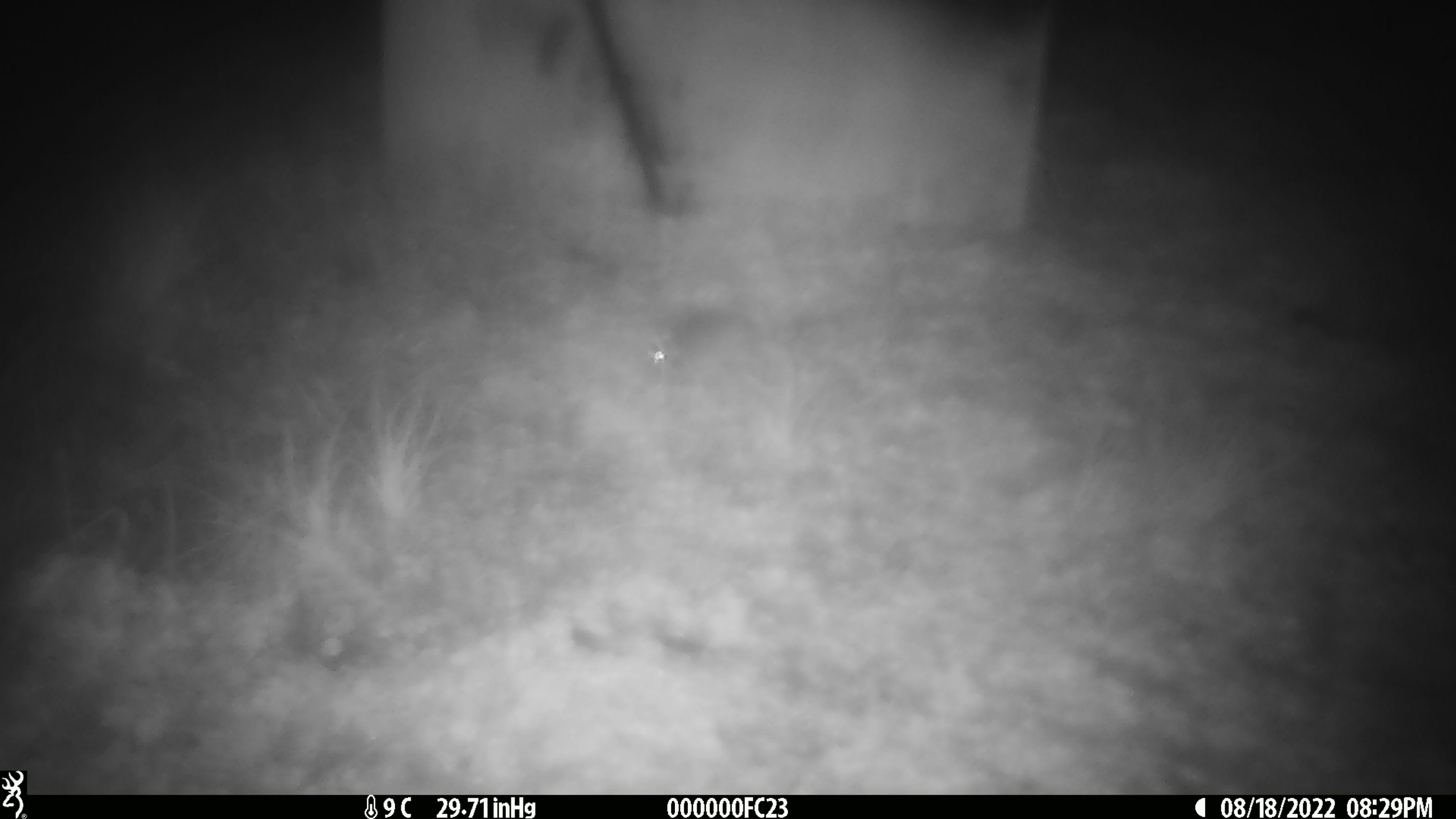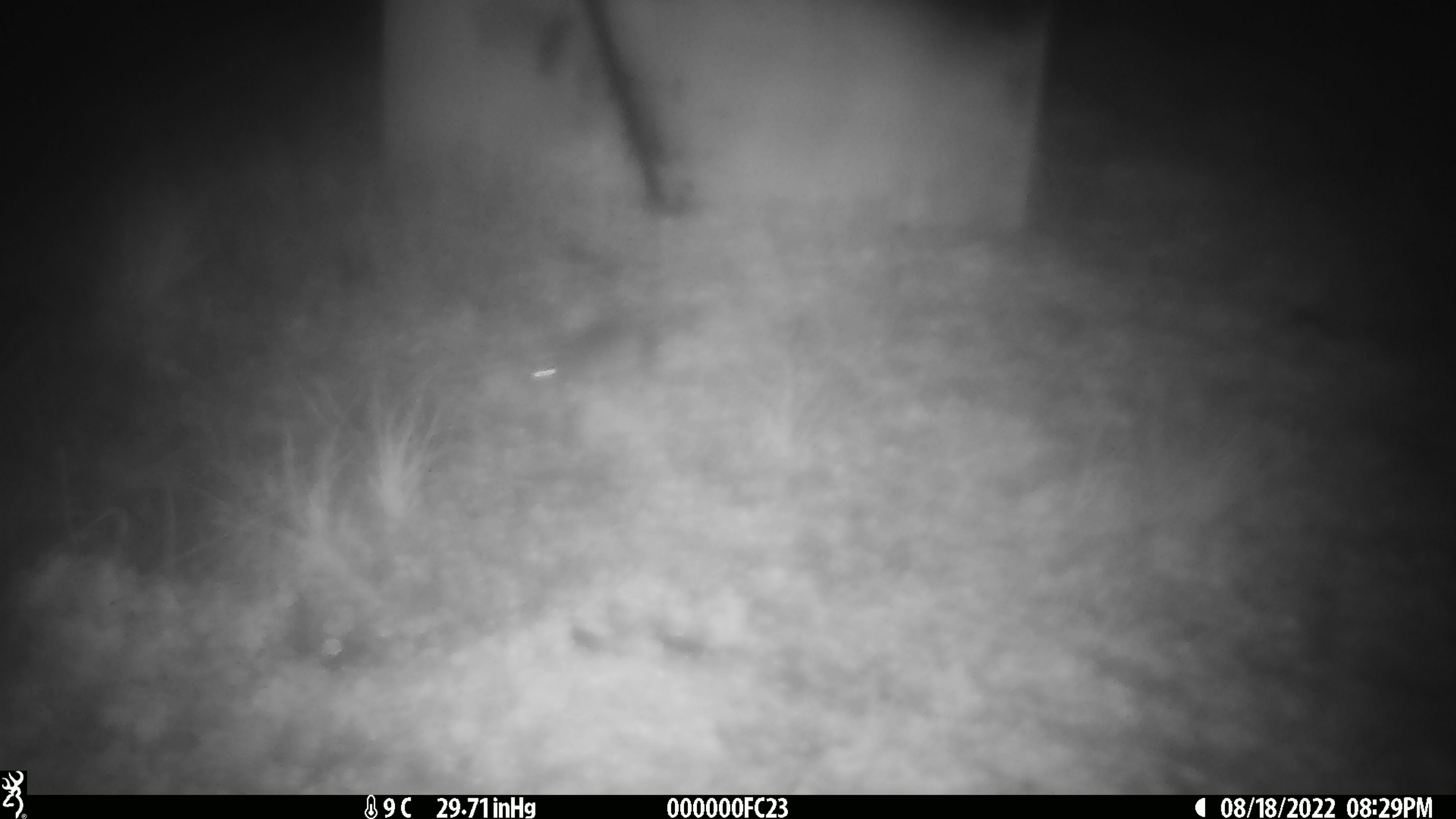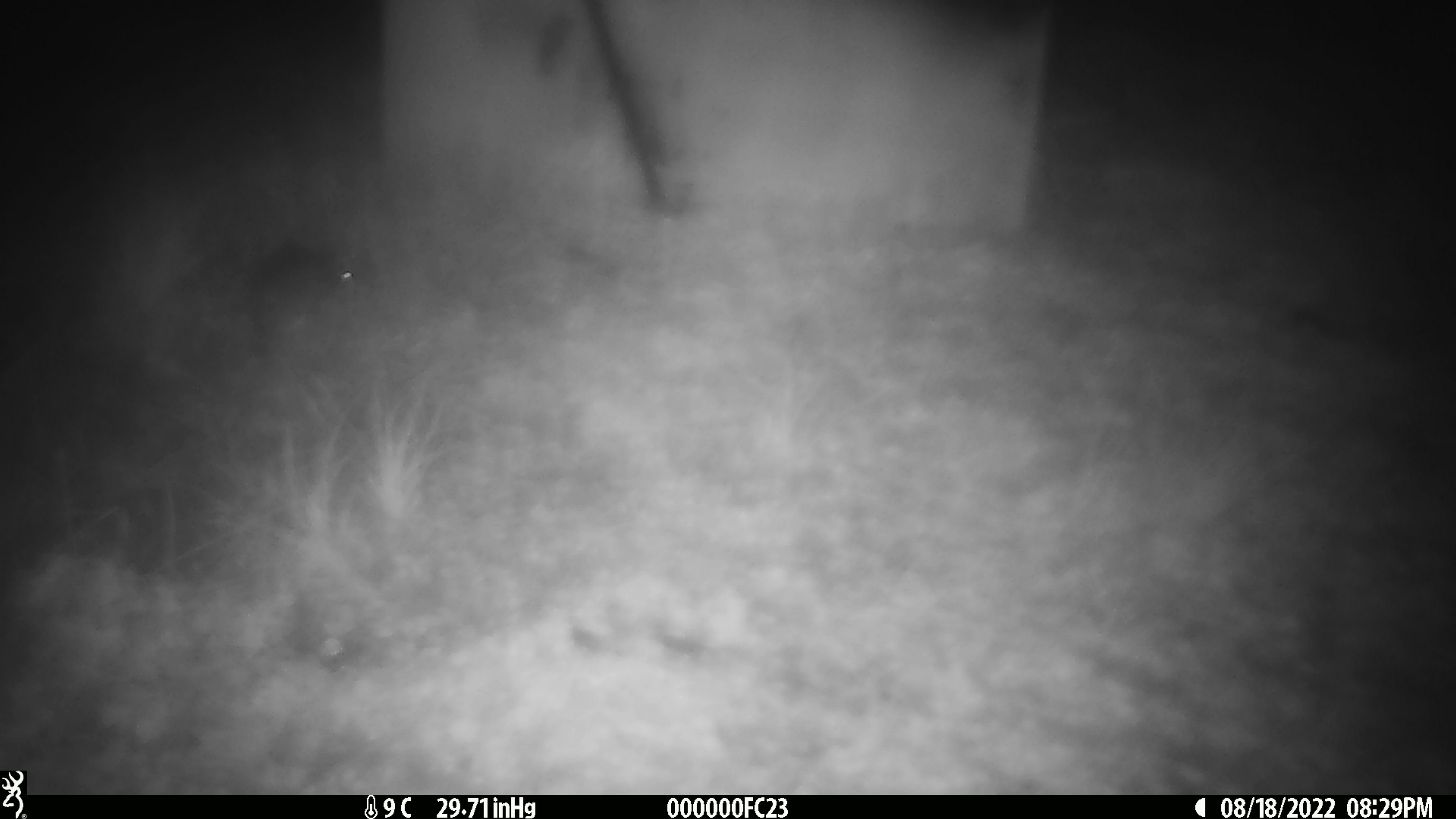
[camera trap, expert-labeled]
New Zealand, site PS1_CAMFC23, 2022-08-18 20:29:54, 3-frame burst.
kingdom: Animalia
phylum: Chordata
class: Mammalia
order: Rodentia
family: Muridae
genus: Mus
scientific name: Mus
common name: mouse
Mouse (Mus).